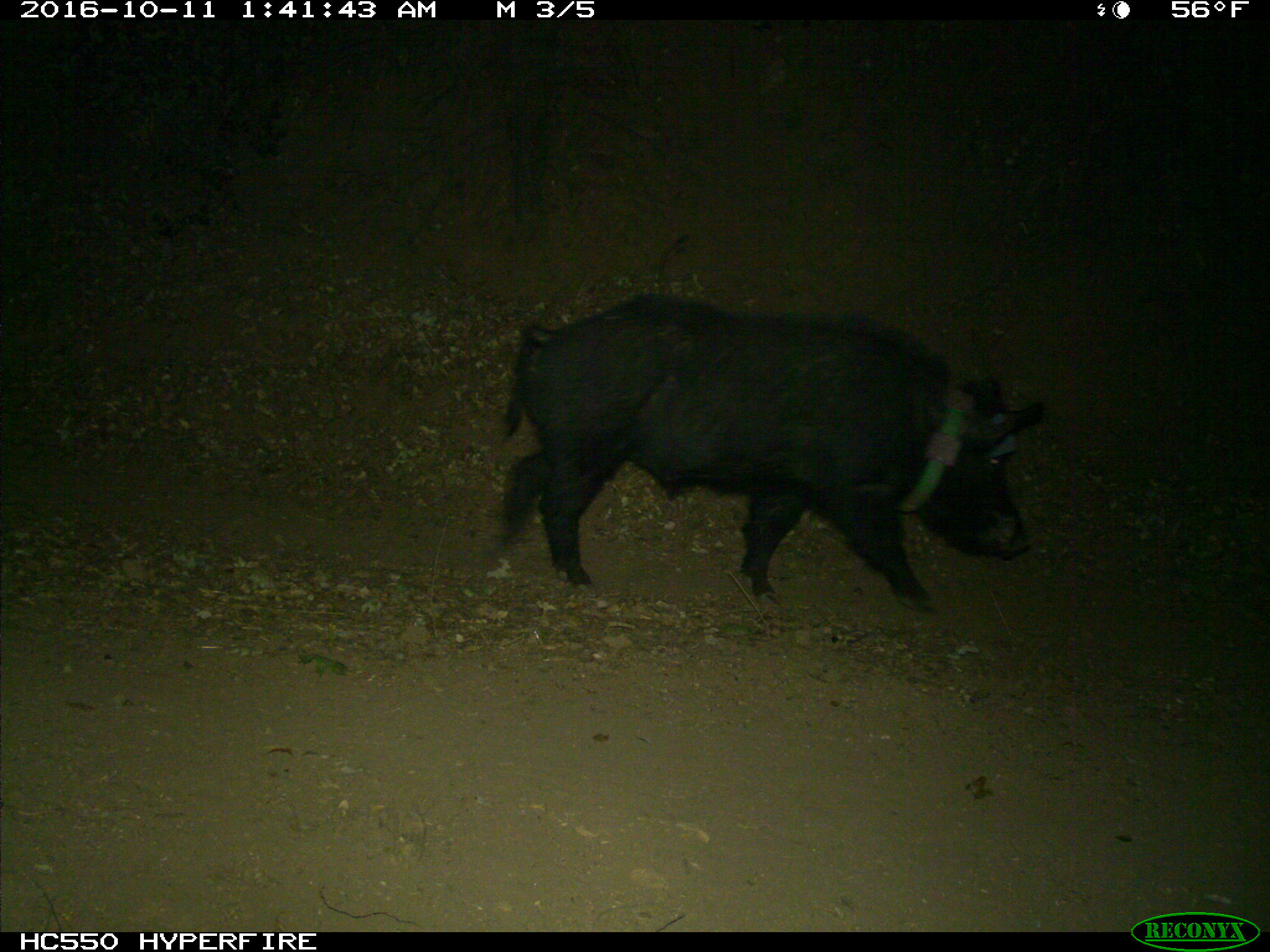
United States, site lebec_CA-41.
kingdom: Animalia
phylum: Chordata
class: Mammalia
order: Artiodactyla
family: Suidae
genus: Sus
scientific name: Sus scrofa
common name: wild boar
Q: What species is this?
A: Sus scrofa (wild boar).